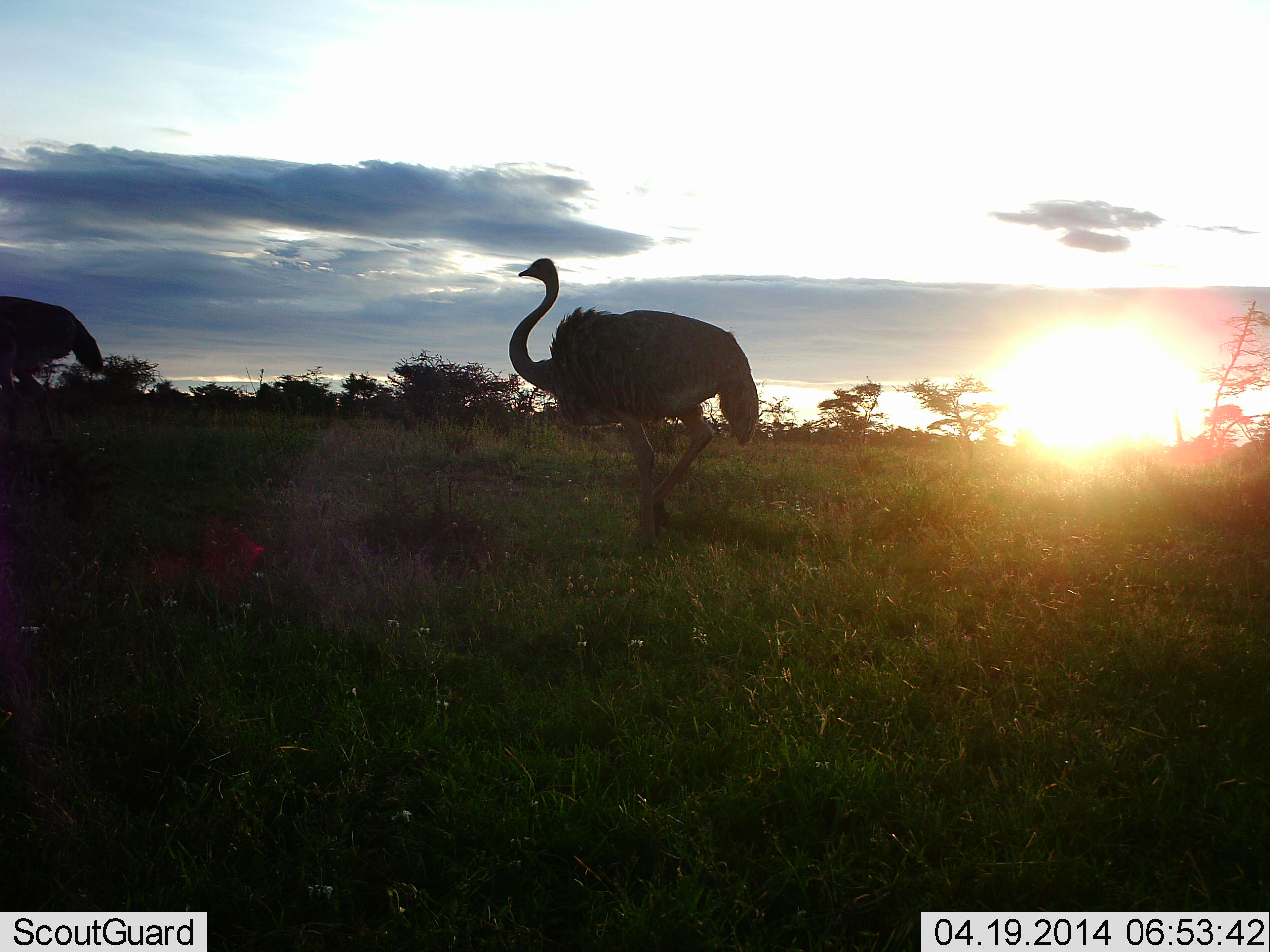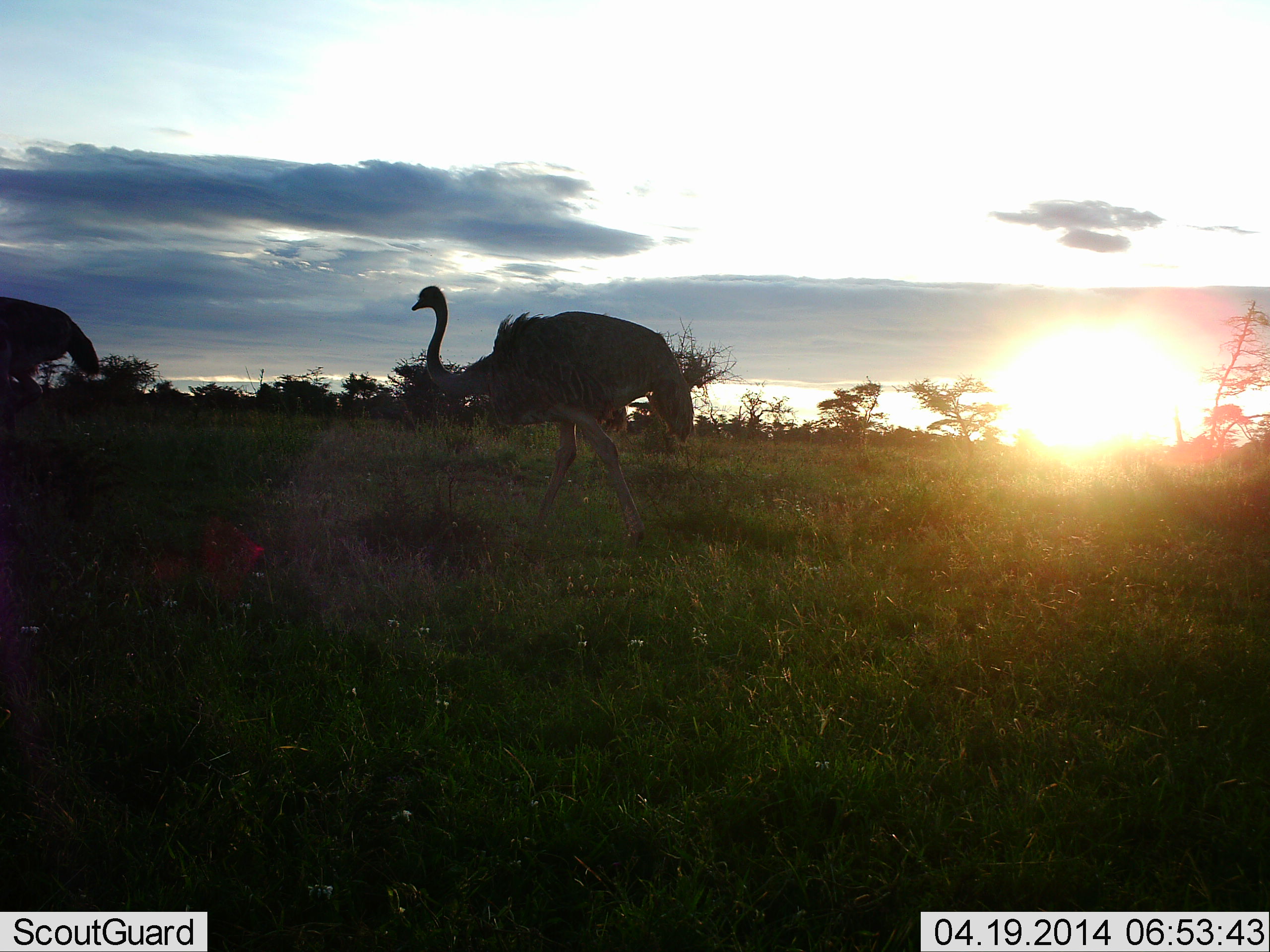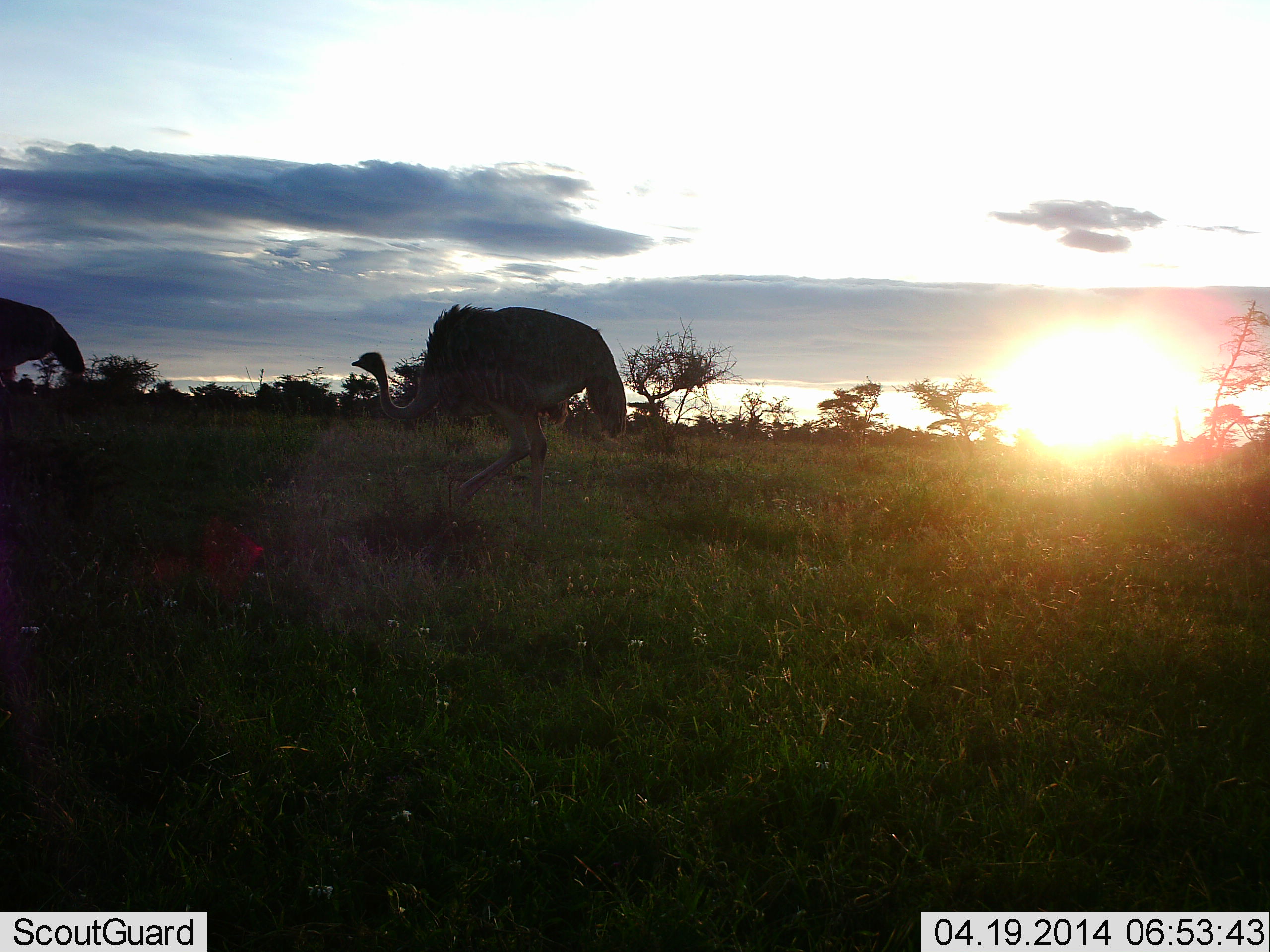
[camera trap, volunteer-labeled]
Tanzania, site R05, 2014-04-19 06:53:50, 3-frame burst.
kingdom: Animalia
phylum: Chordata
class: Aves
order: Struthioniformes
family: Struthionidae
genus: Struthio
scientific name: Struthio camelus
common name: ostrich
Ostrich (Struthio camelus), count 2. Behavior (volunteer vote fractions): standing 10%, resting 0%, moving 90%, interacting 0%. Young present (vote fraction): 0%. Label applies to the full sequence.